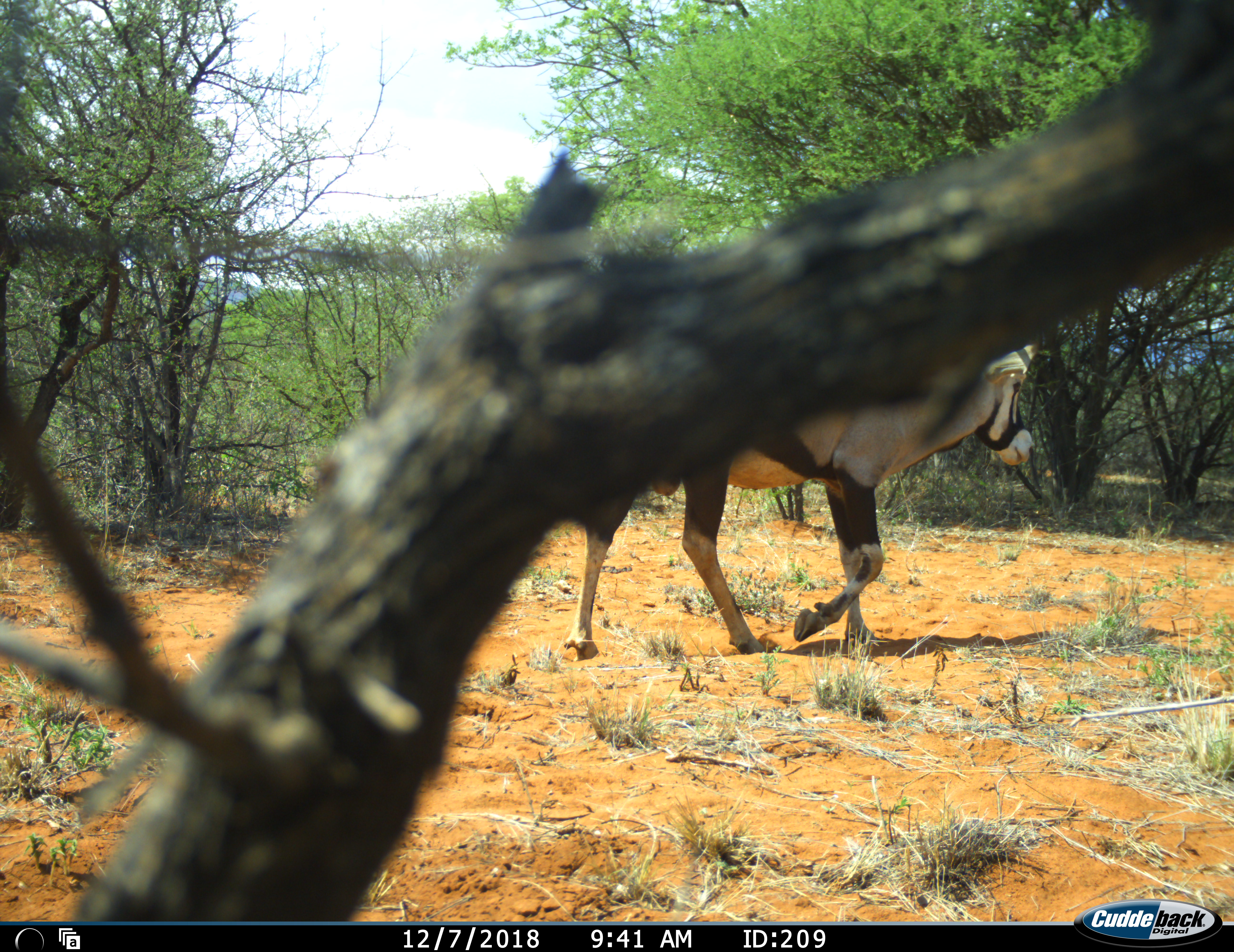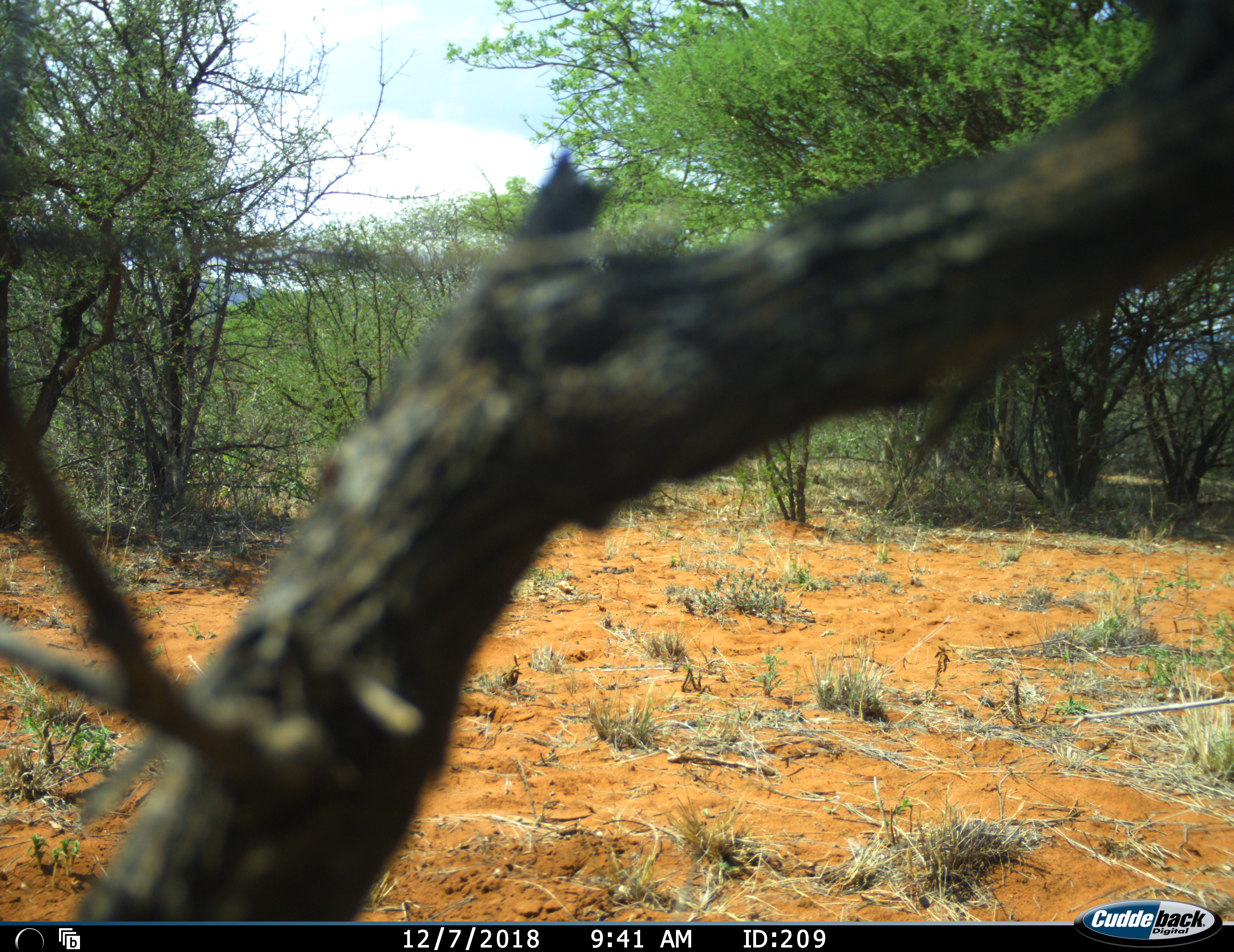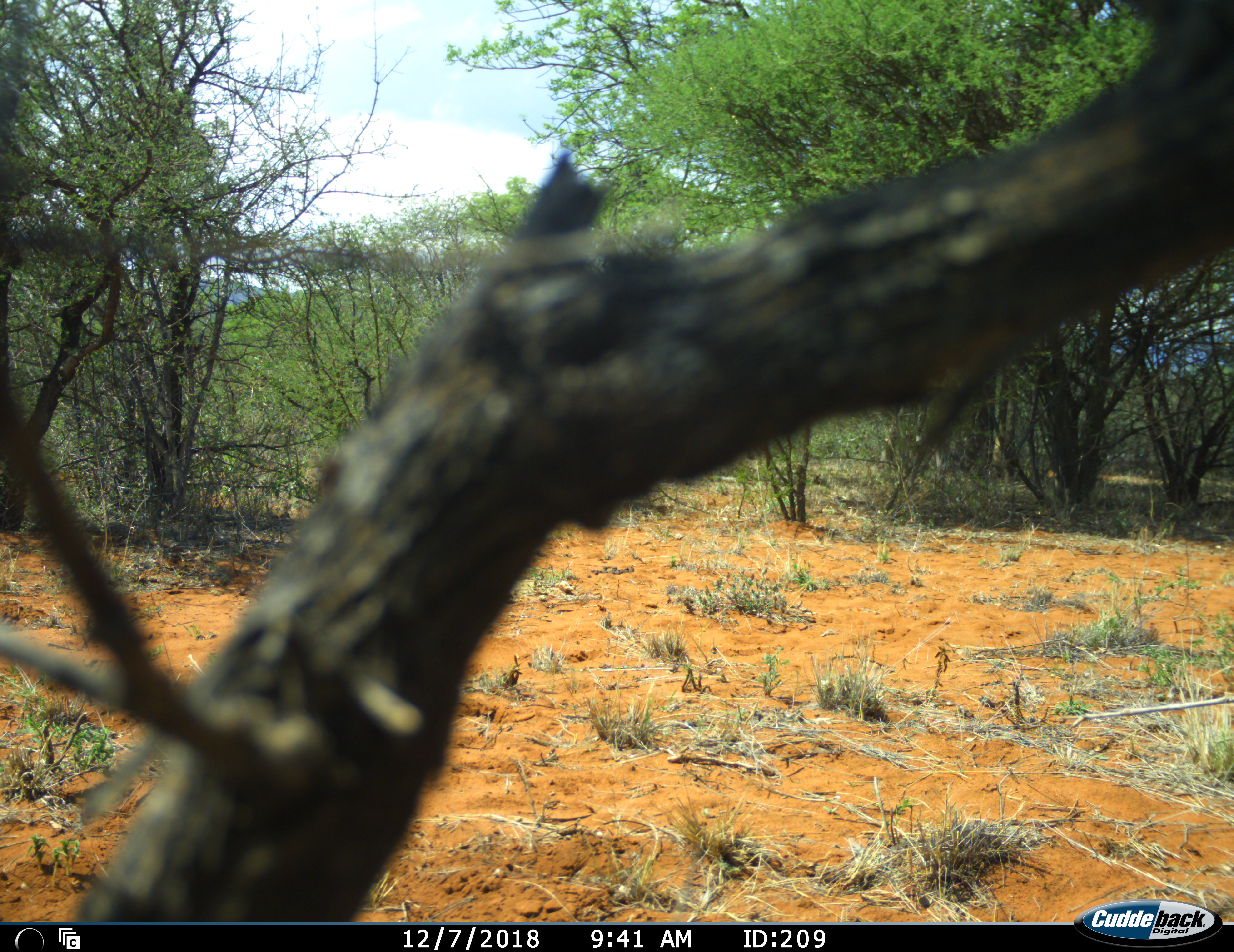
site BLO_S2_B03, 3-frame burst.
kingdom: Animalia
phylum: Chordata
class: Mammalia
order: Artiodactyla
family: Bovidae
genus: Oryx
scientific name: Oryx gazella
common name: gemsbok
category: oryx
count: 1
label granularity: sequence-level